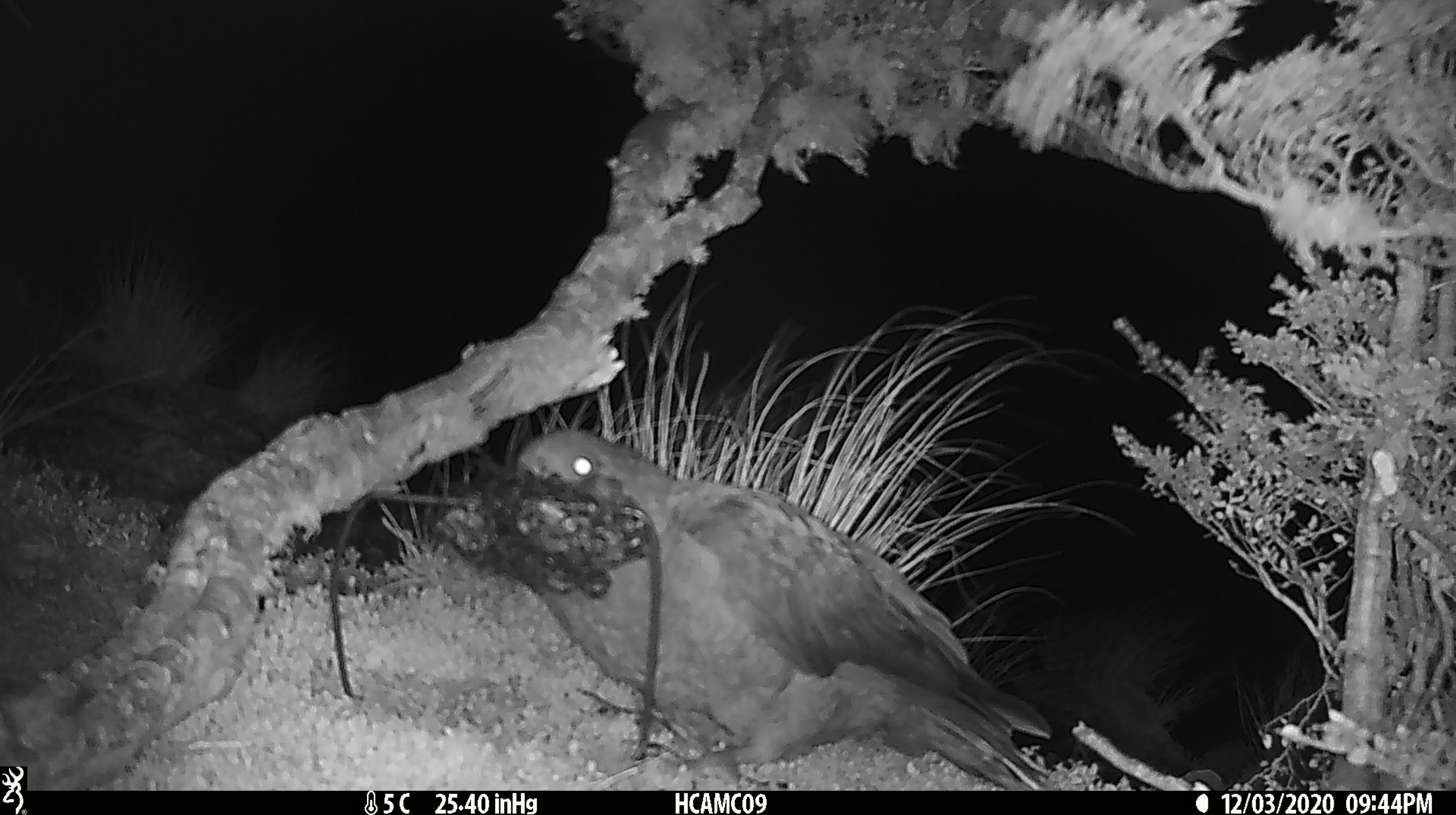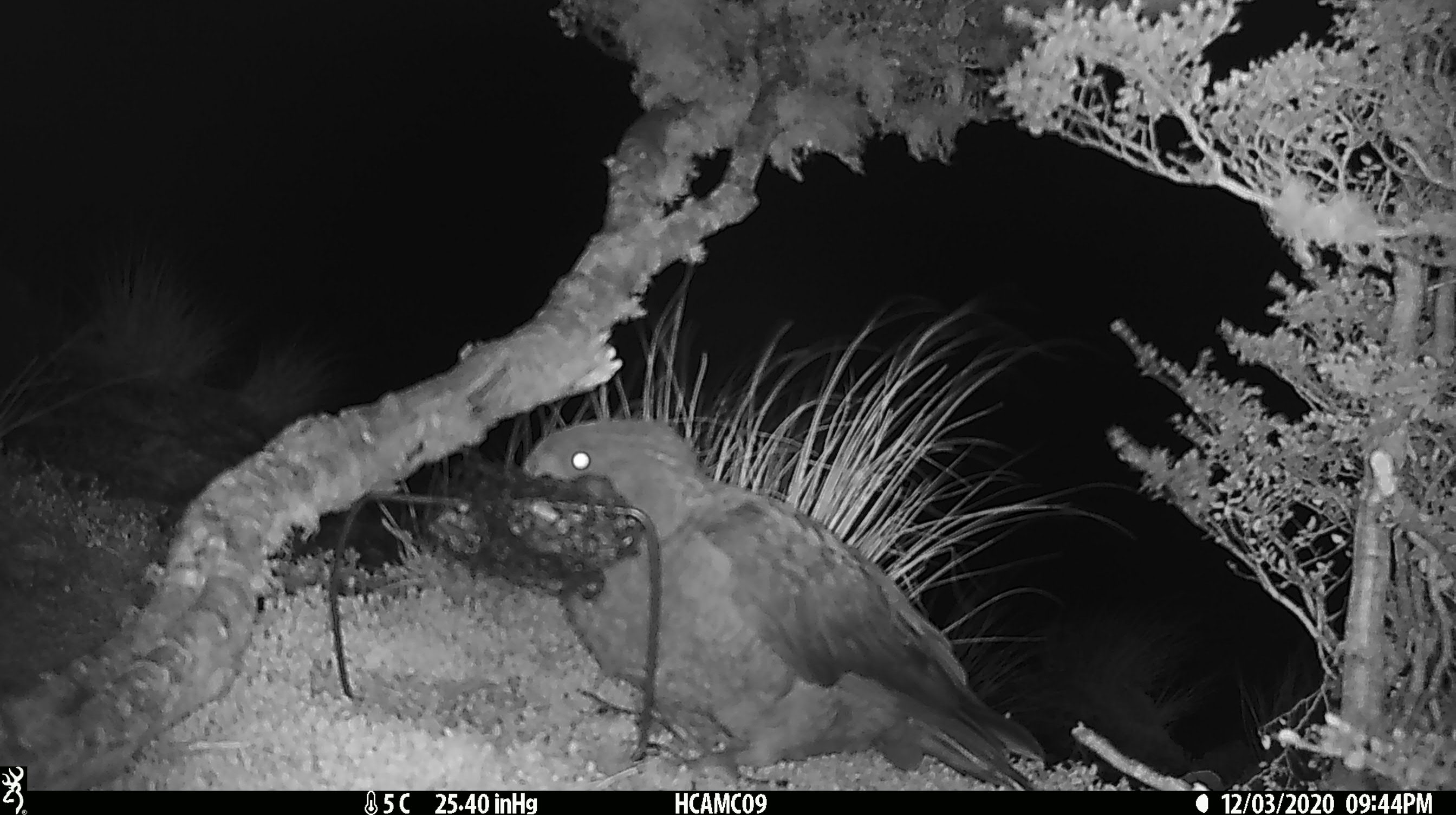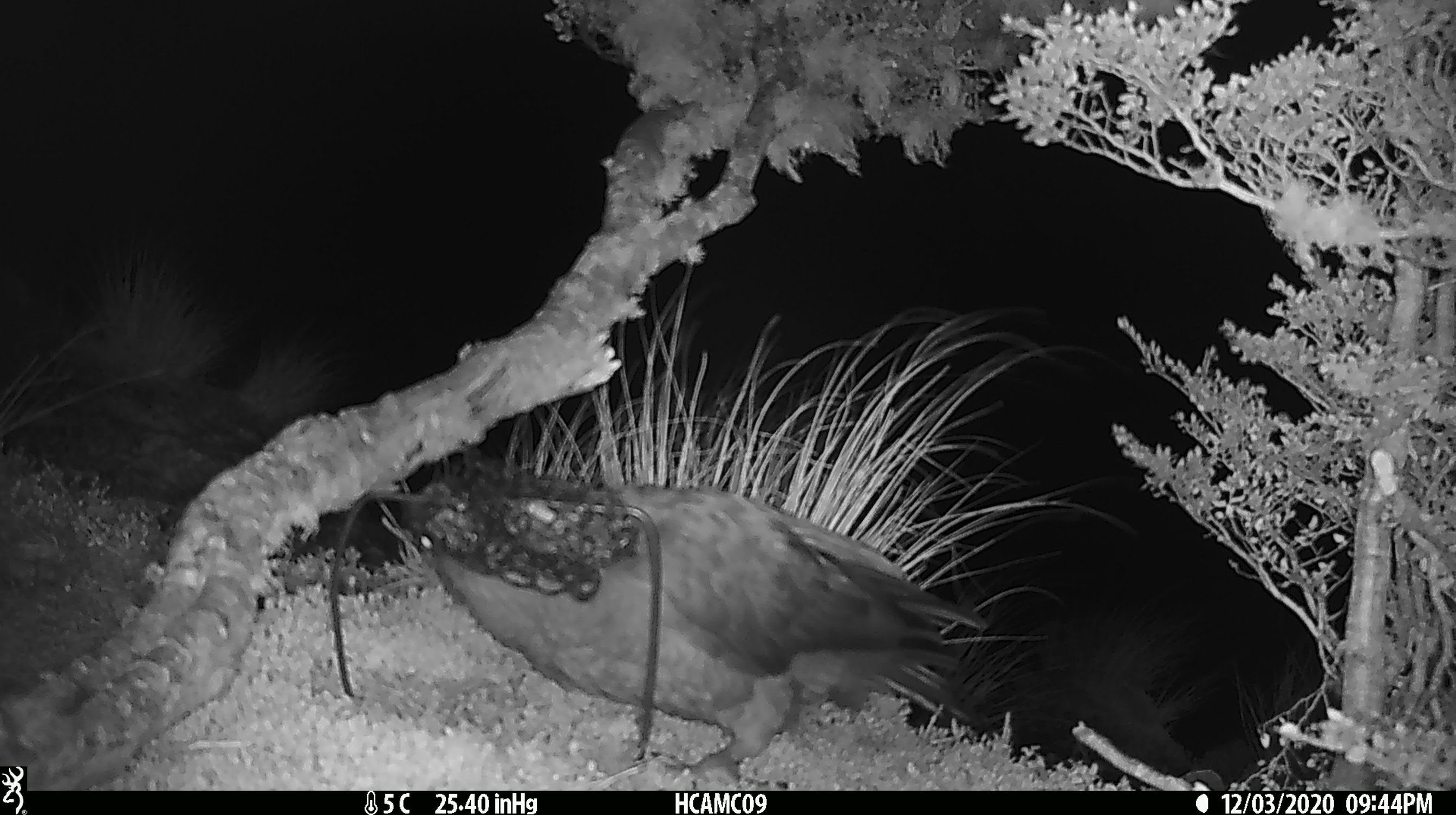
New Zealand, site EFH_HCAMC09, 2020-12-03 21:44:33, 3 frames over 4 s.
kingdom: Animalia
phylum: Chordata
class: Aves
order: Psittaciformes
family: Strigopidae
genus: Nestor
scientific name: Nestor notabilis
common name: kea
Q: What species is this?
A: Kea (Nestor notabilis).